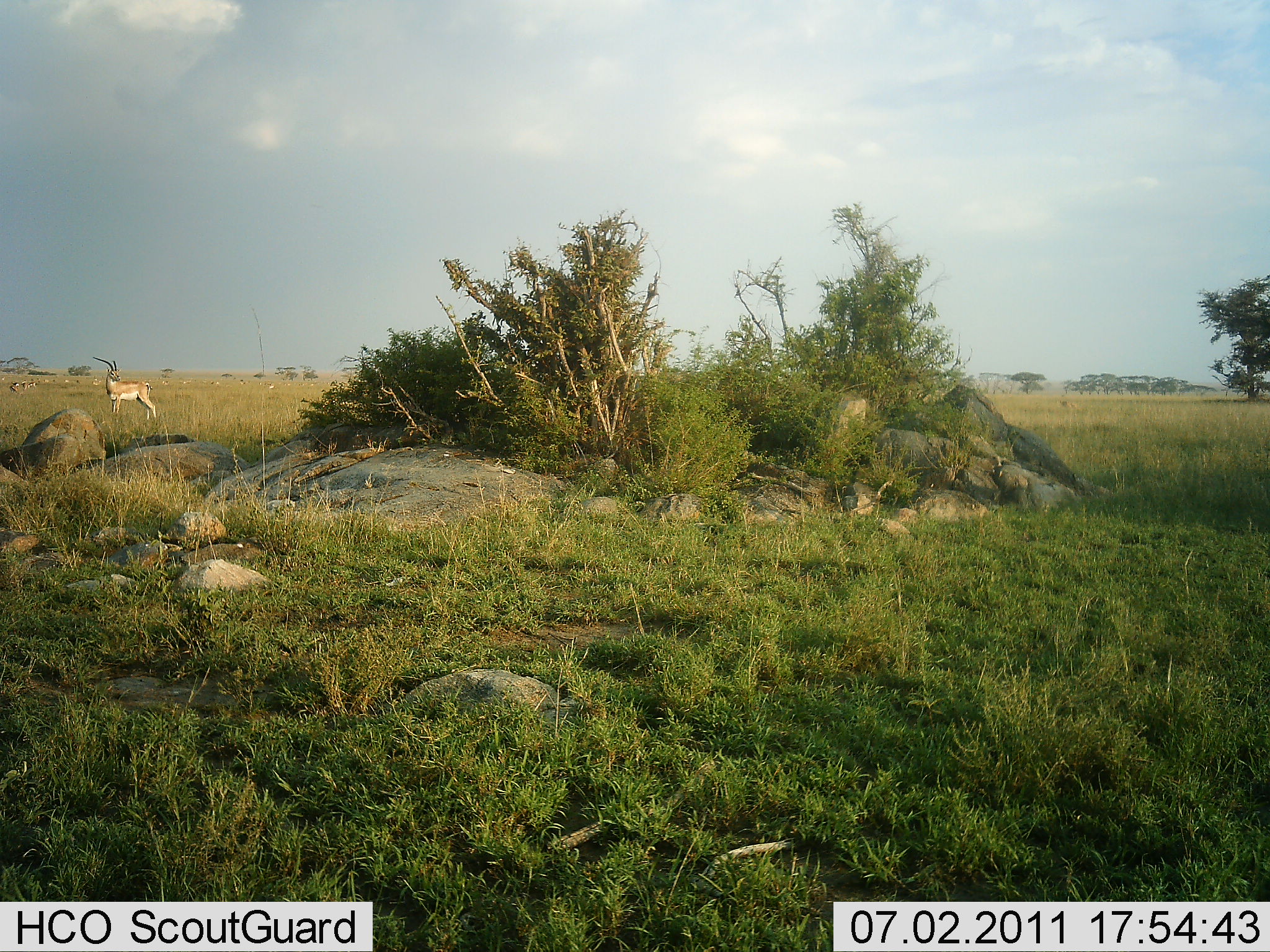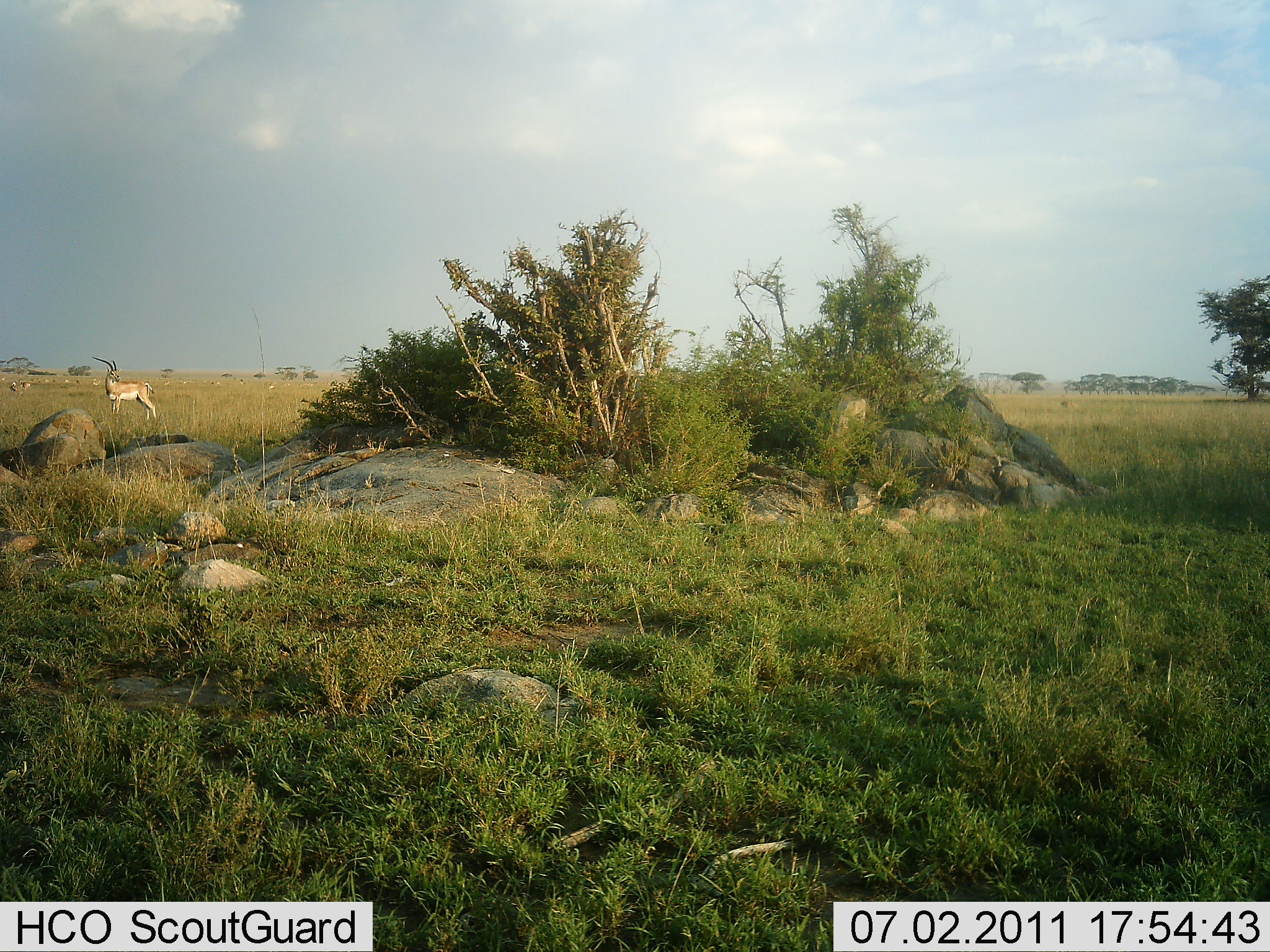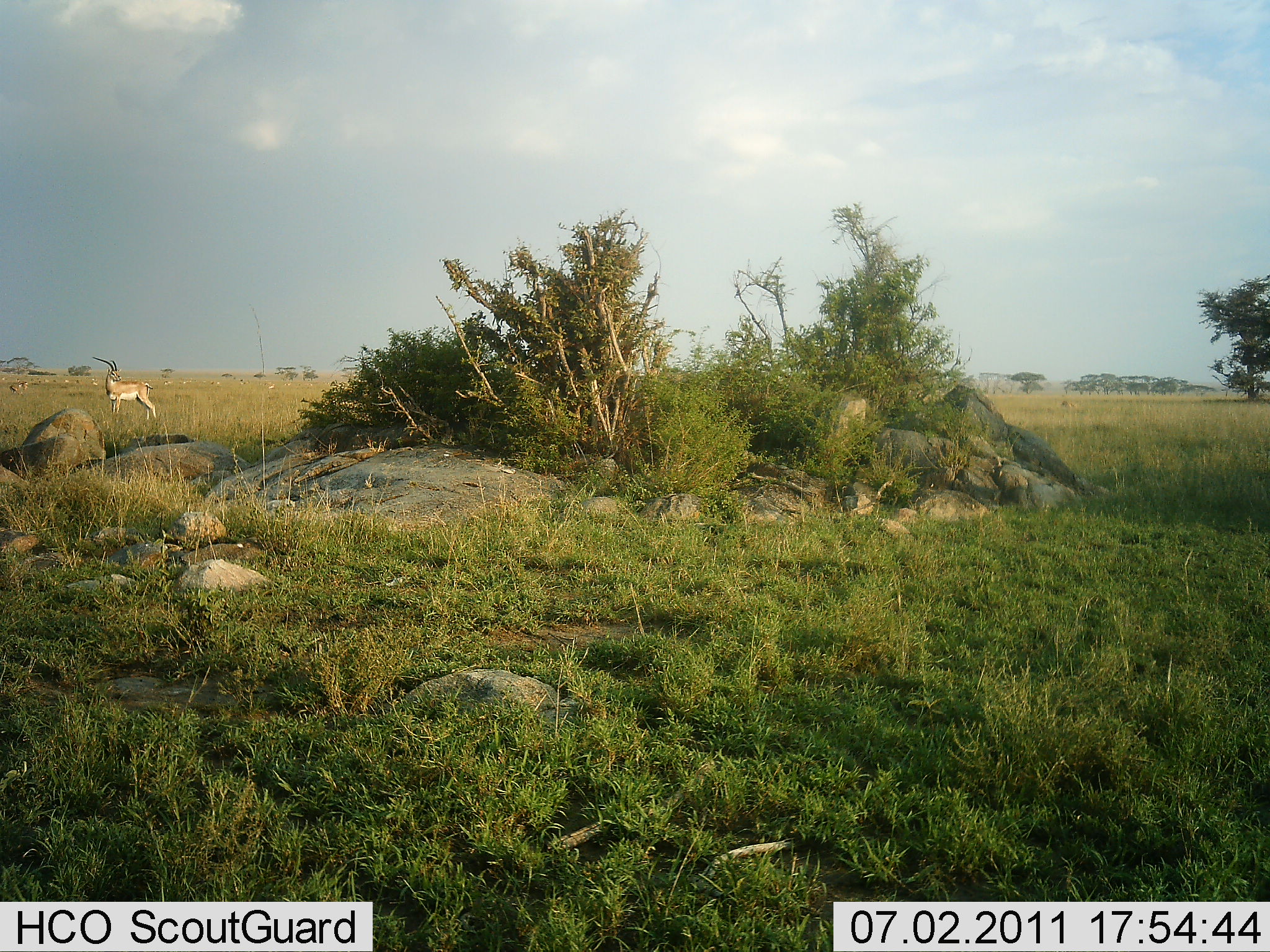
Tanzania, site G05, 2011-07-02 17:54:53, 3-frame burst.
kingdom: Animalia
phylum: Chordata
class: Mammalia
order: Artiodactyla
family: Bovidae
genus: Nanger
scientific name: Nanger granti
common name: grant's gazelle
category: gazellegrants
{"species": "gazellegrants (grant's gazelle) (Nanger granti)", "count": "1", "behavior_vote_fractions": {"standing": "82%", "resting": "0%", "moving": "9%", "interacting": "0%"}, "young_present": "0%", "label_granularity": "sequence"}